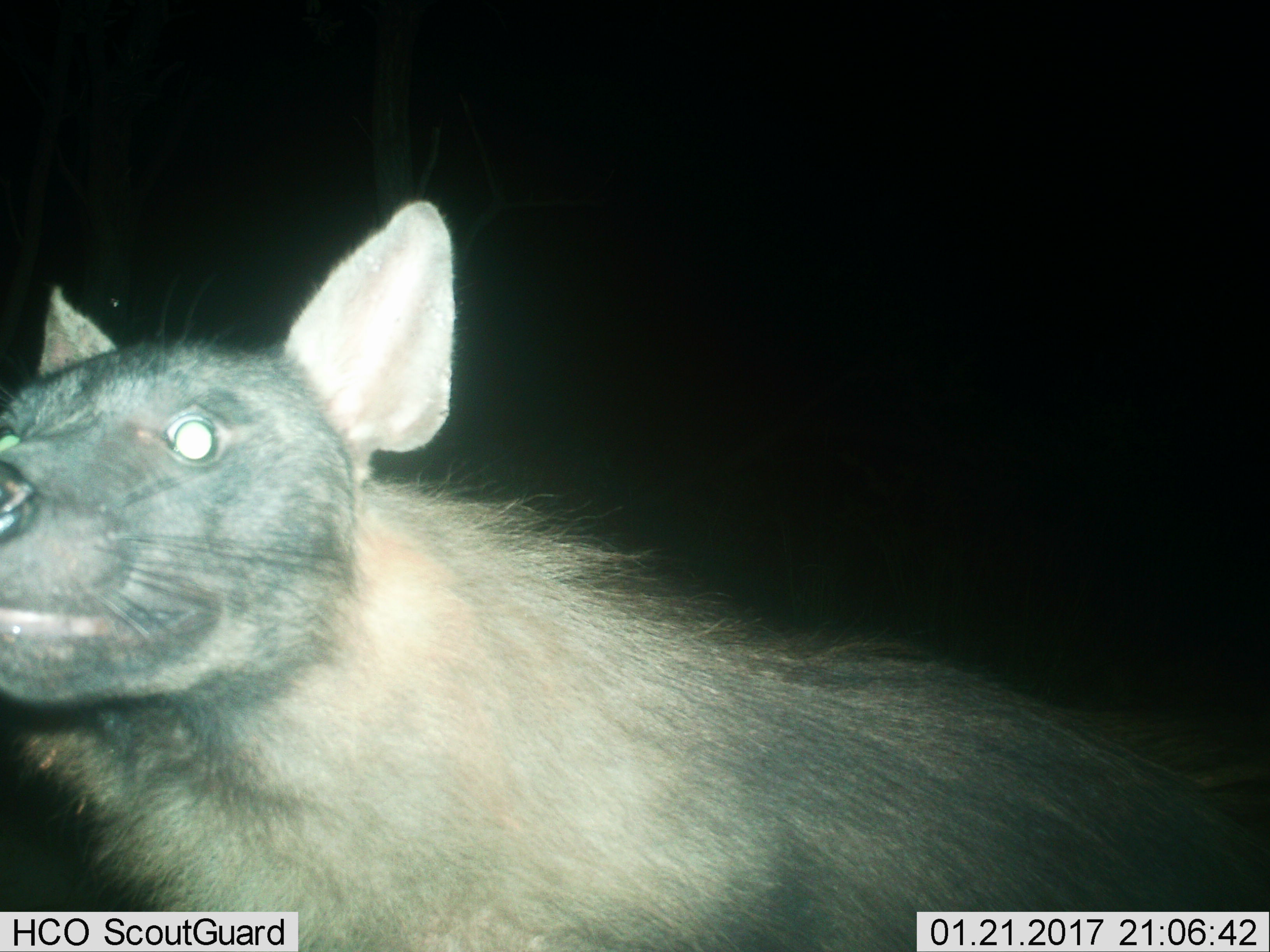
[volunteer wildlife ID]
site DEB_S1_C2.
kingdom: Animalia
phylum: Chordata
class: Mammalia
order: Carnivora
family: Hyaenidae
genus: Parahyaena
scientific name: Parahyaena brunnea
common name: brown hyena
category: hyenabrown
Hyenabrown (brown hyena) (Parahyaena brunnea), count 1. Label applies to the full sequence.